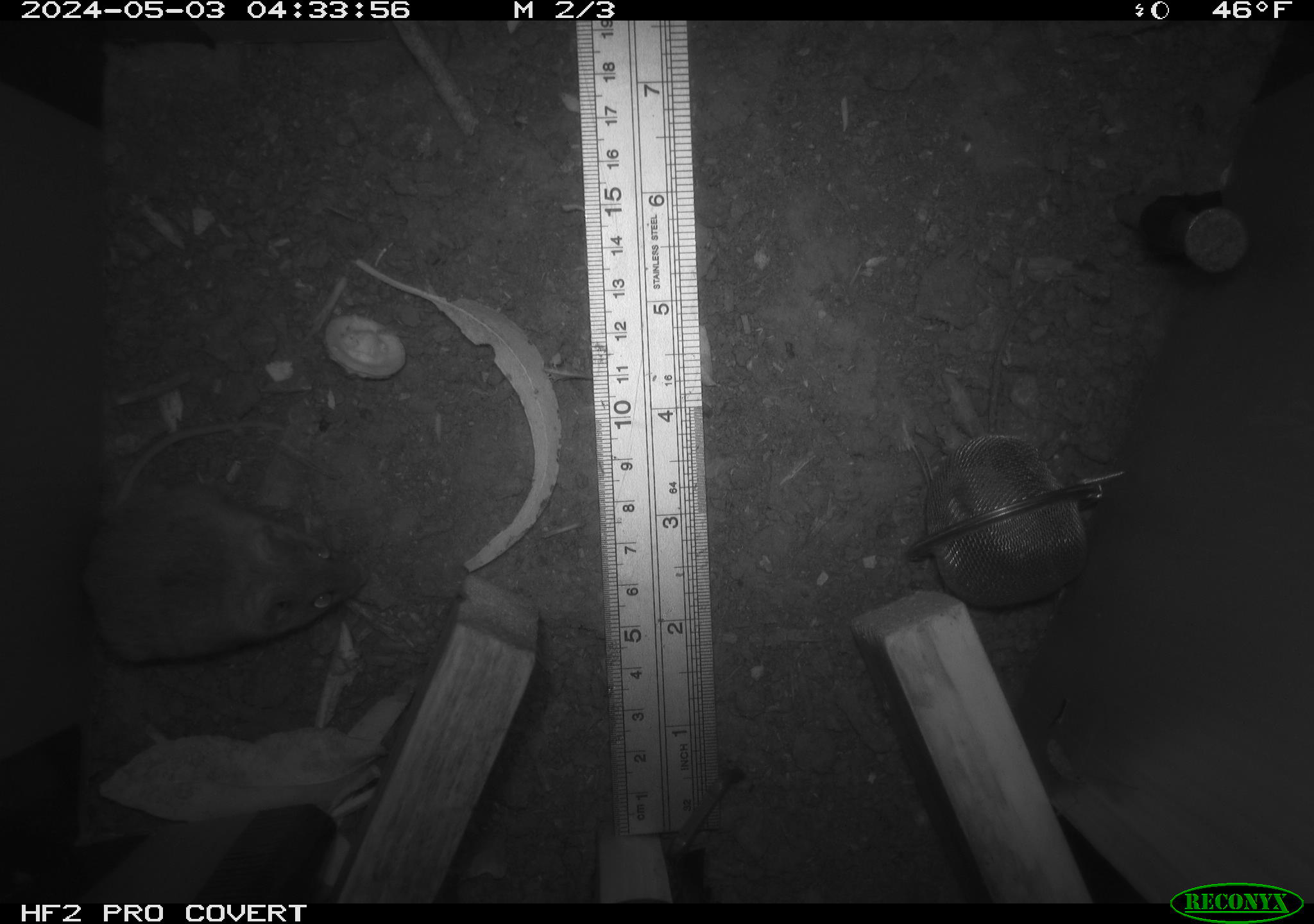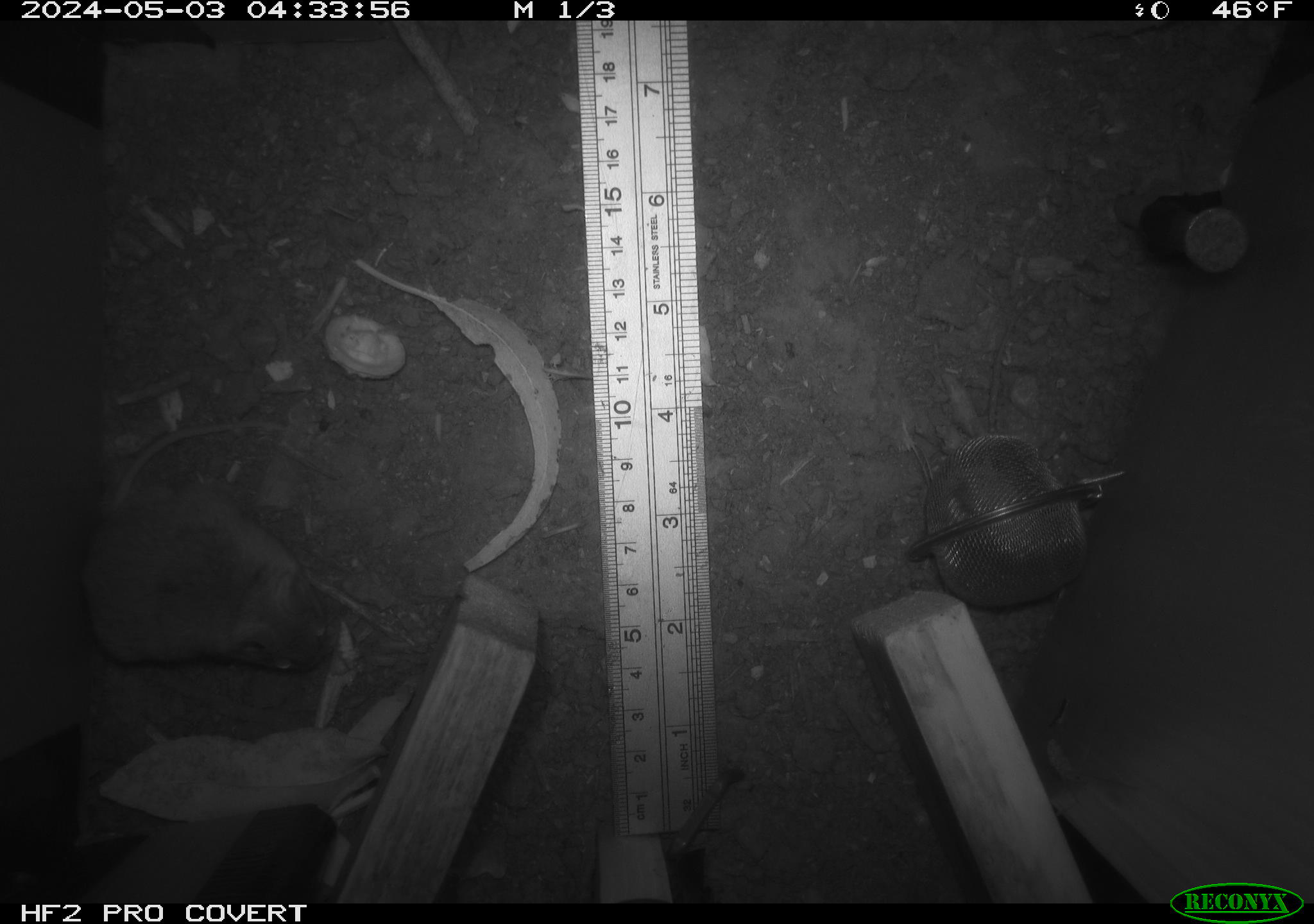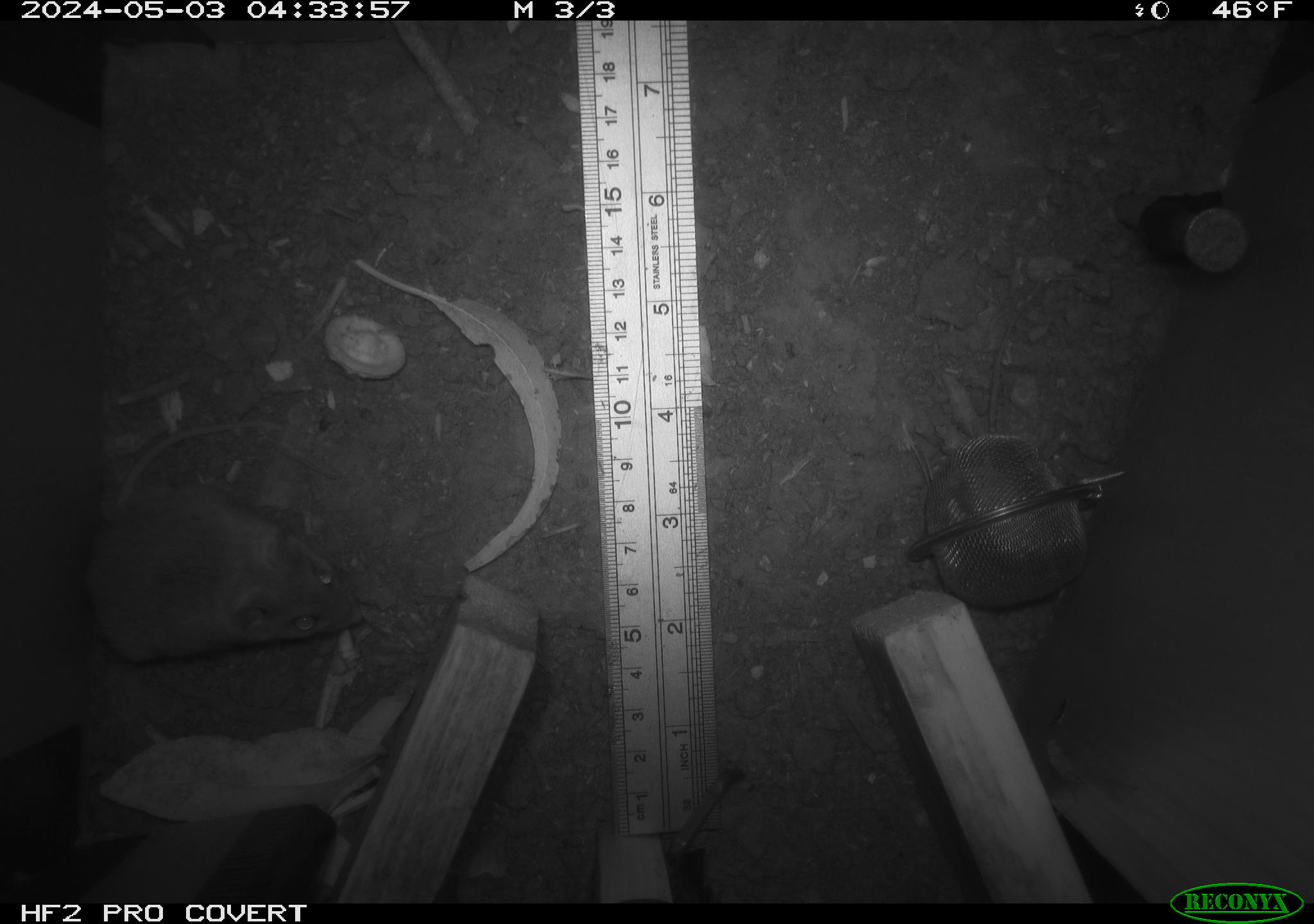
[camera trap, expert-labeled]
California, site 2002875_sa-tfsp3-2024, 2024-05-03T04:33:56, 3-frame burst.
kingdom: Animalia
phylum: Chordata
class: Mammalia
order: Rodentia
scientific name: Rodentia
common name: mouse species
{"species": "mouse species (Rodentia)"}